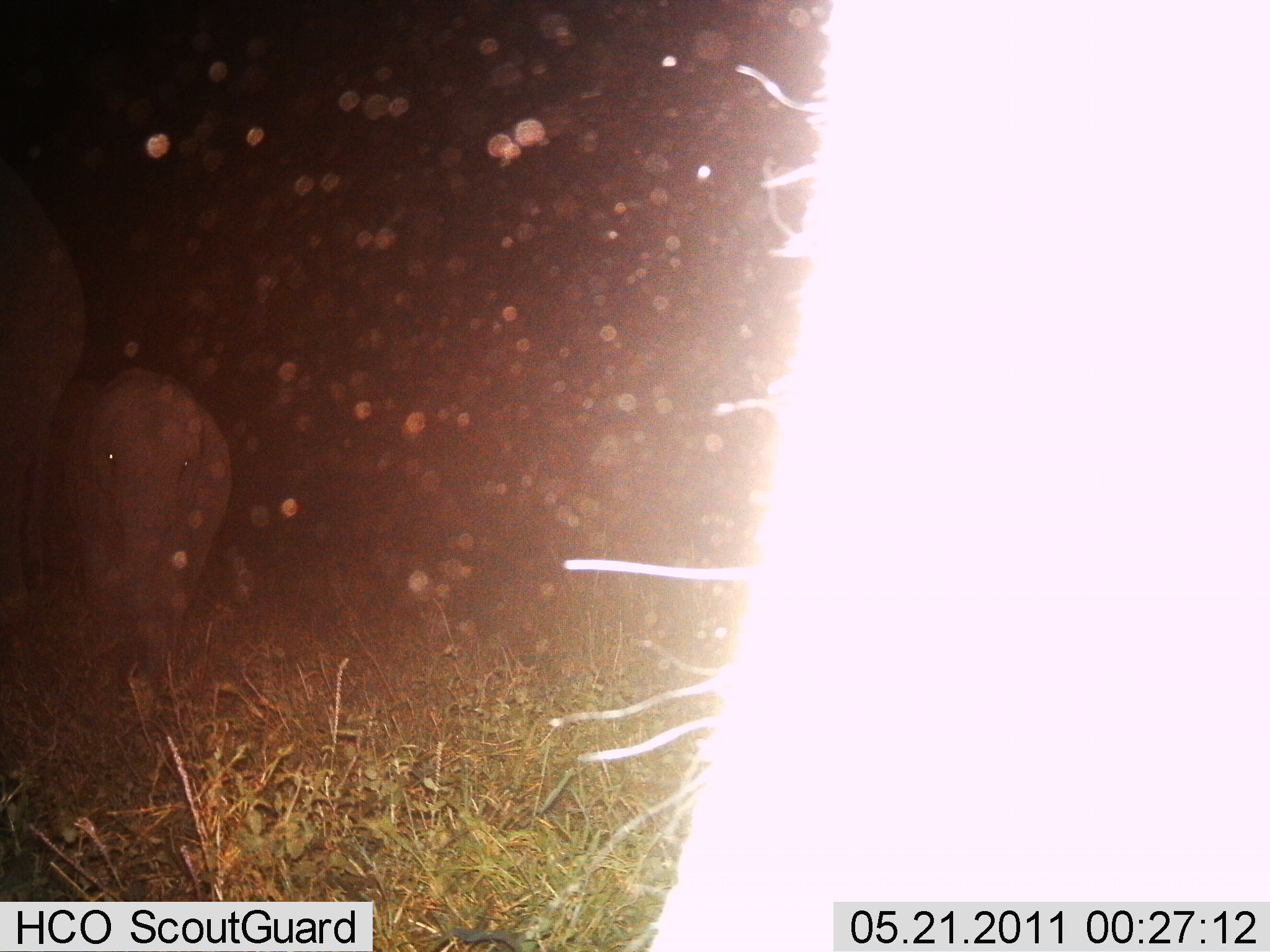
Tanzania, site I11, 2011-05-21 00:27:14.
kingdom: Animalia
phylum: Chordata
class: Mammalia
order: Proboscidea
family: Elephantidae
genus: Loxodonta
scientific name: Loxodonta africana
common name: african bush elephant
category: elephant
Elephant (african bush elephant) (Loxodonta africana), count 3. Behavior (volunteer vote fractions): standing 80%, resting 0%, moving 20%, interacting 0%. Young present (vote fraction): 70%. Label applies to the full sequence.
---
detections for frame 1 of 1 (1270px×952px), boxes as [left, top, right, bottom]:
animal: [69, 367, 232, 698]; [1, 208, 81, 605]